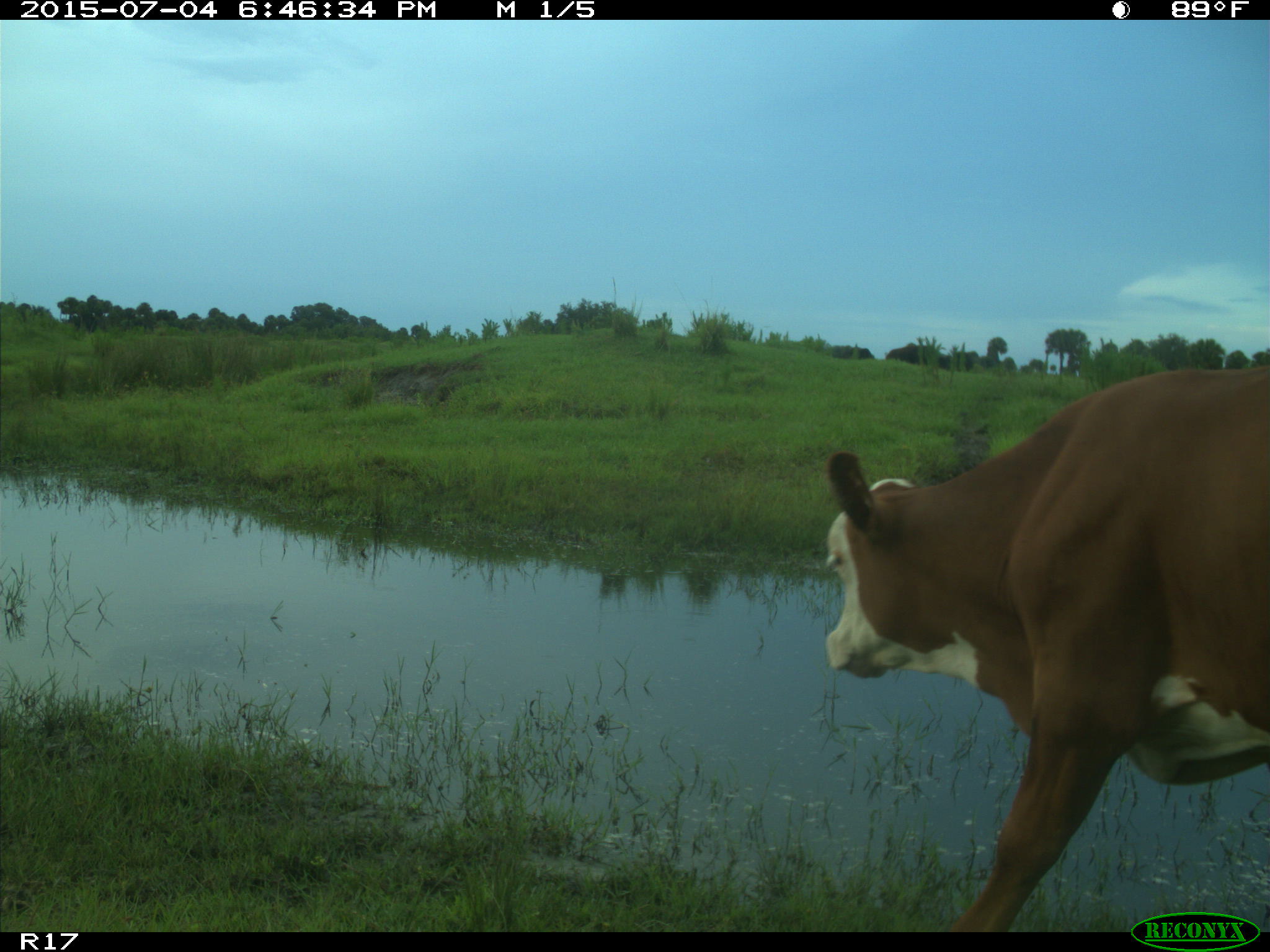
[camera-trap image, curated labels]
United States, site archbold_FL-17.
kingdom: Animalia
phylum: Chordata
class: Mammalia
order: Artiodactyla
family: Bovidae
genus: Bos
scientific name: Bos taurus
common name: domestic cow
Bos taurus (domestic cow).